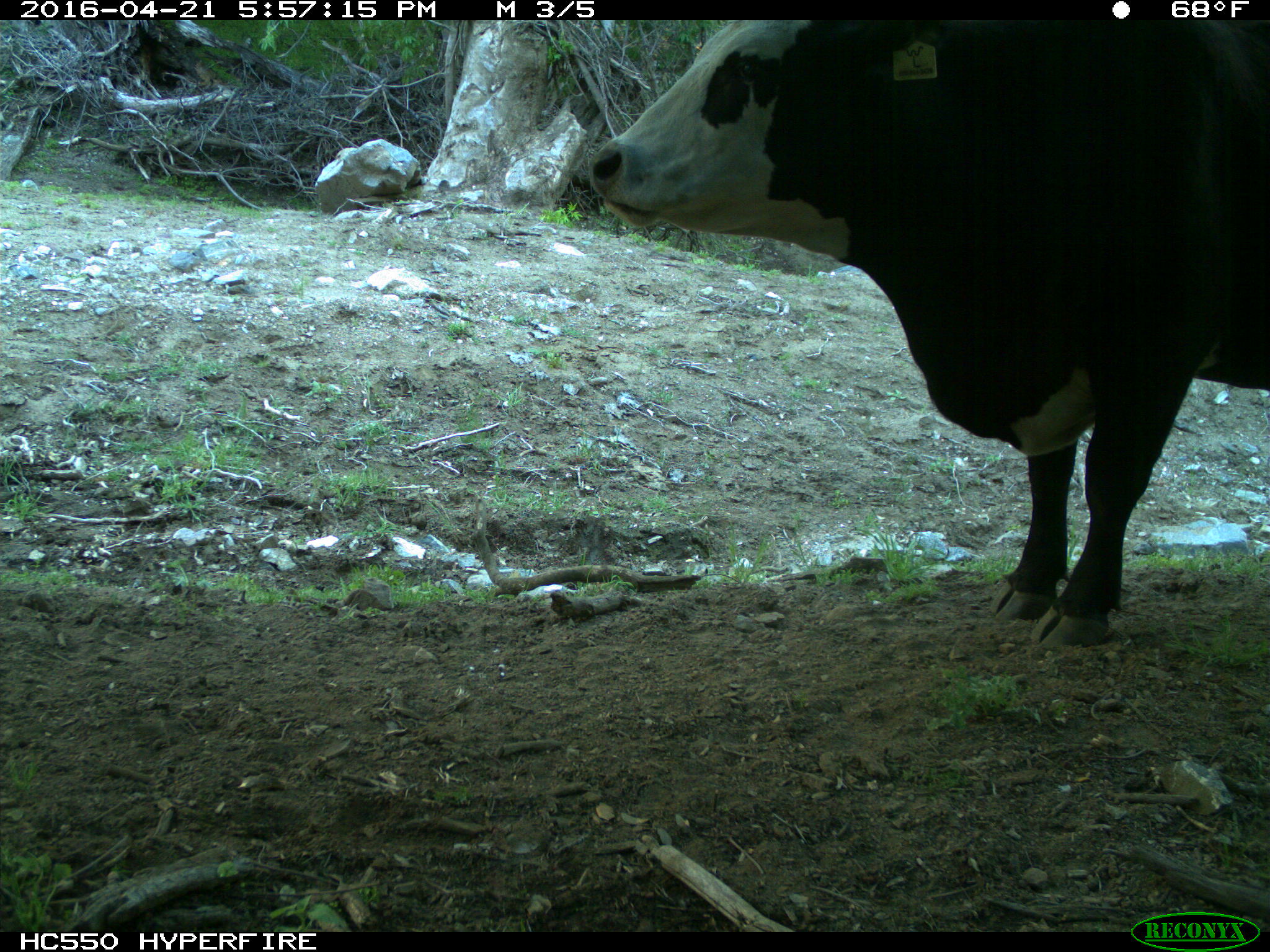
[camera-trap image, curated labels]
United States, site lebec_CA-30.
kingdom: Animalia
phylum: Chordata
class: Mammalia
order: Artiodactyla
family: Bovidae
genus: Bos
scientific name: Bos taurus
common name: domestic cow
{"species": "Bos taurus (domestic cow)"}